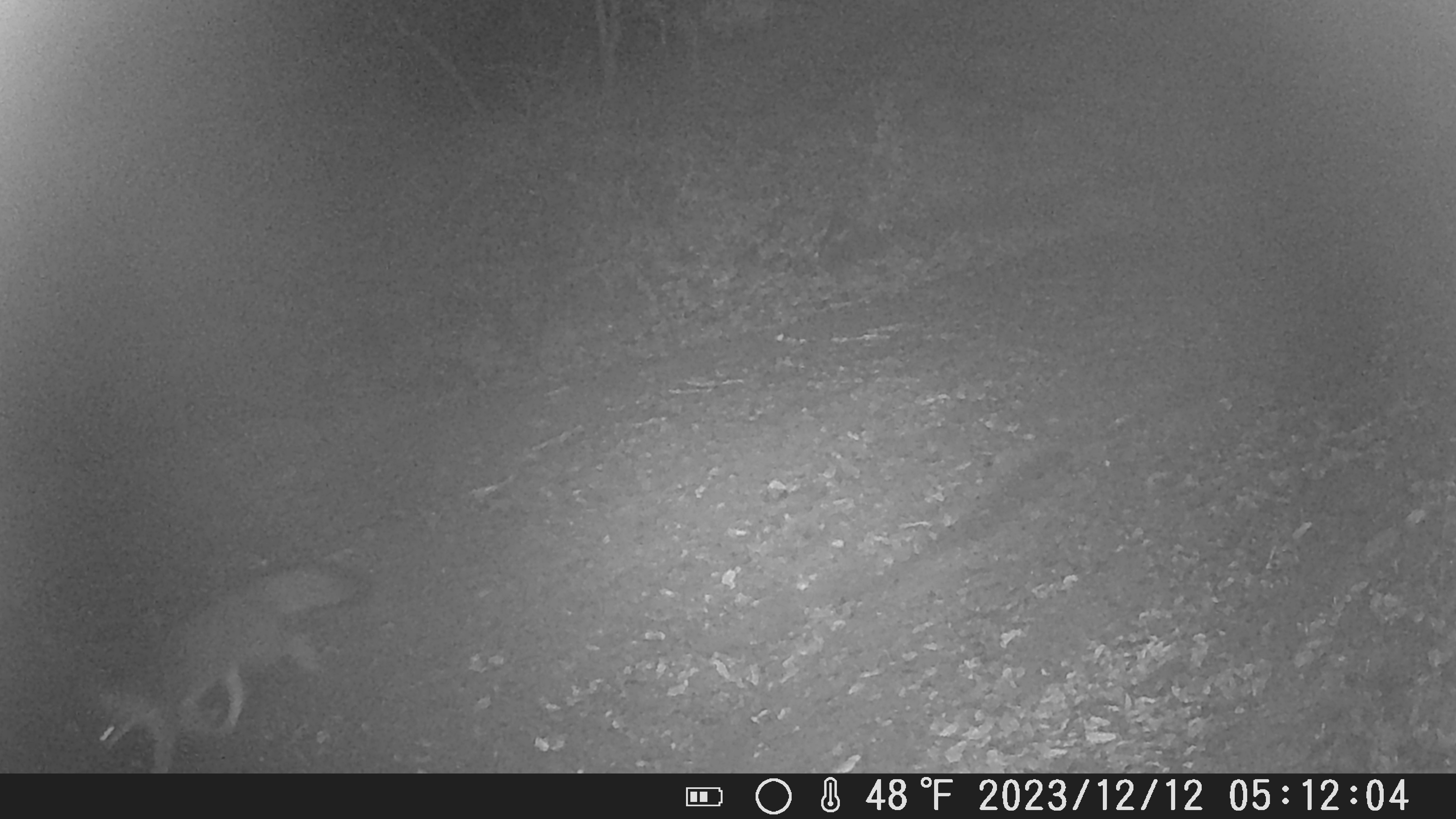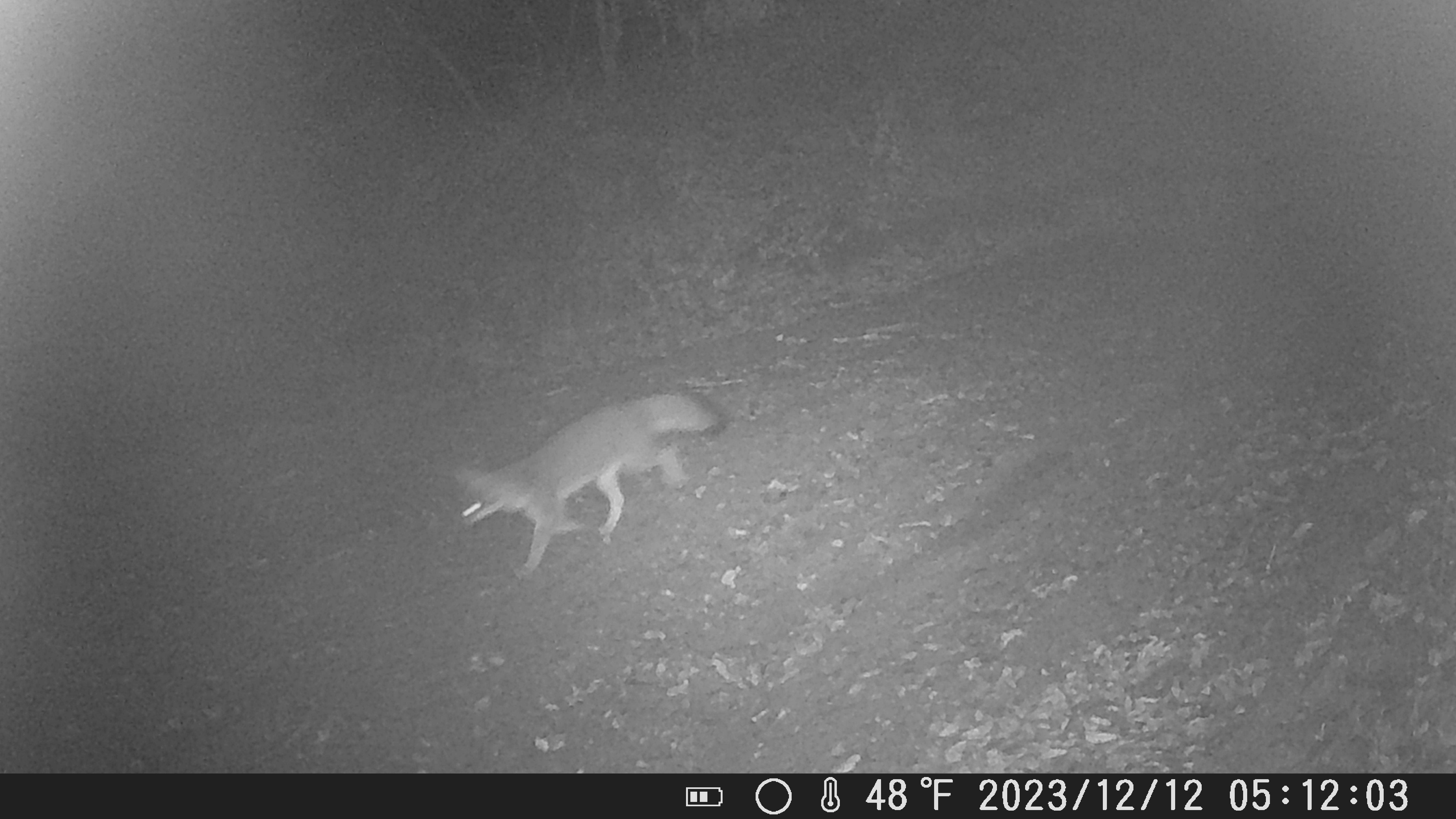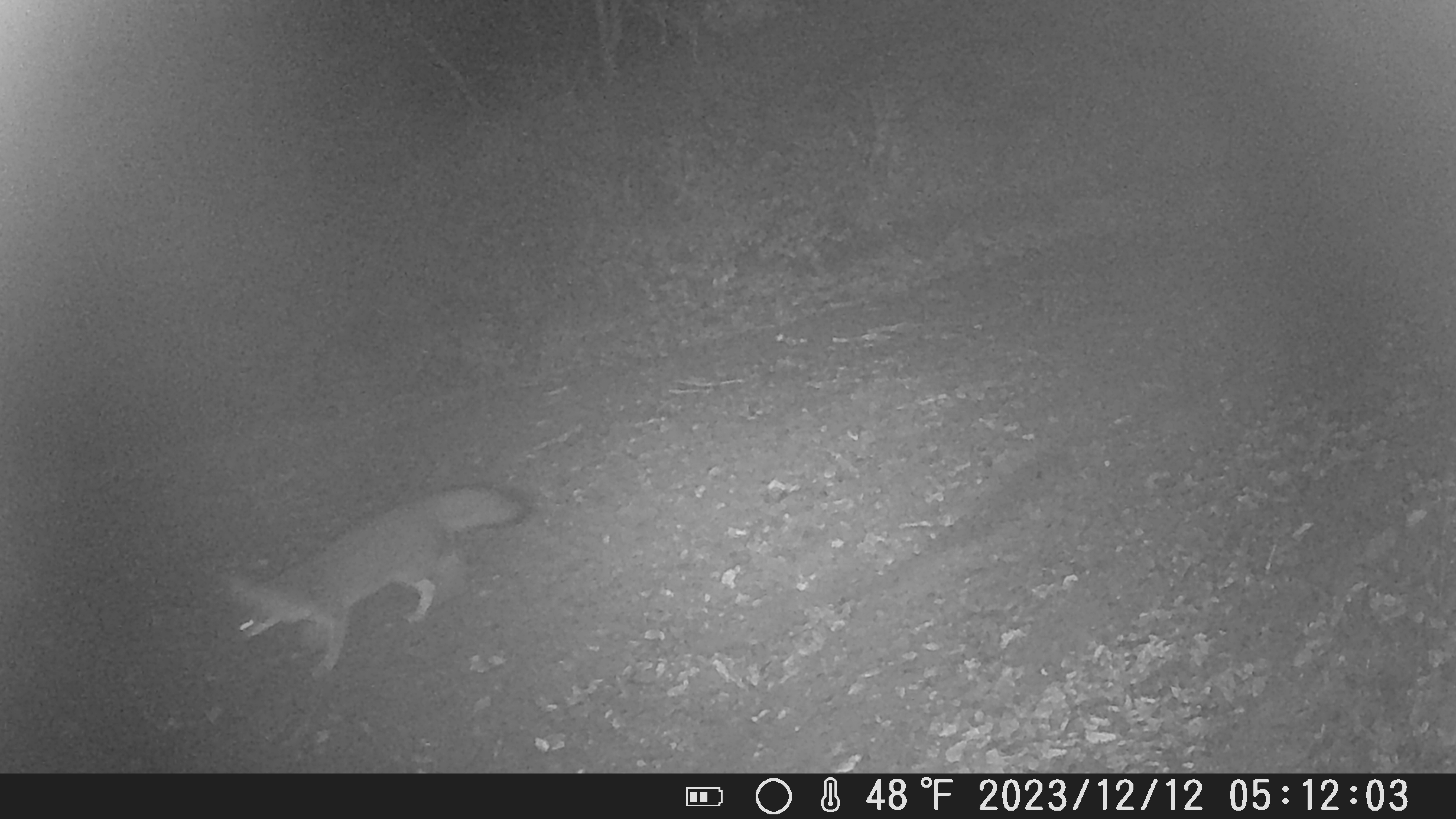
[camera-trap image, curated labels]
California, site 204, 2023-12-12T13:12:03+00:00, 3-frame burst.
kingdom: Animalia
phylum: Chordata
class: Mammalia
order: Carnivora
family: Canidae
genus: Urocyon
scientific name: Urocyon cinereoargenteus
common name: gray fox